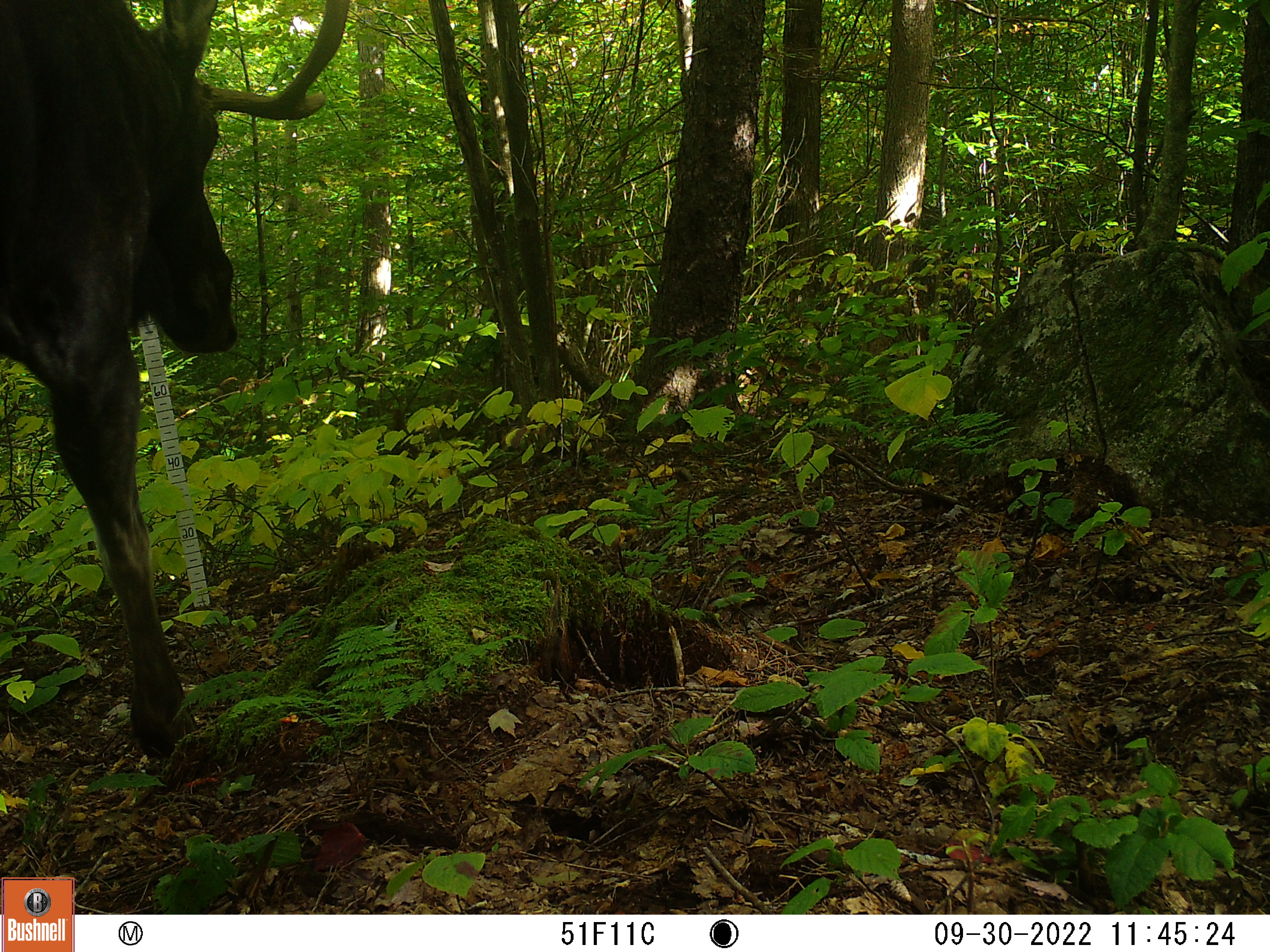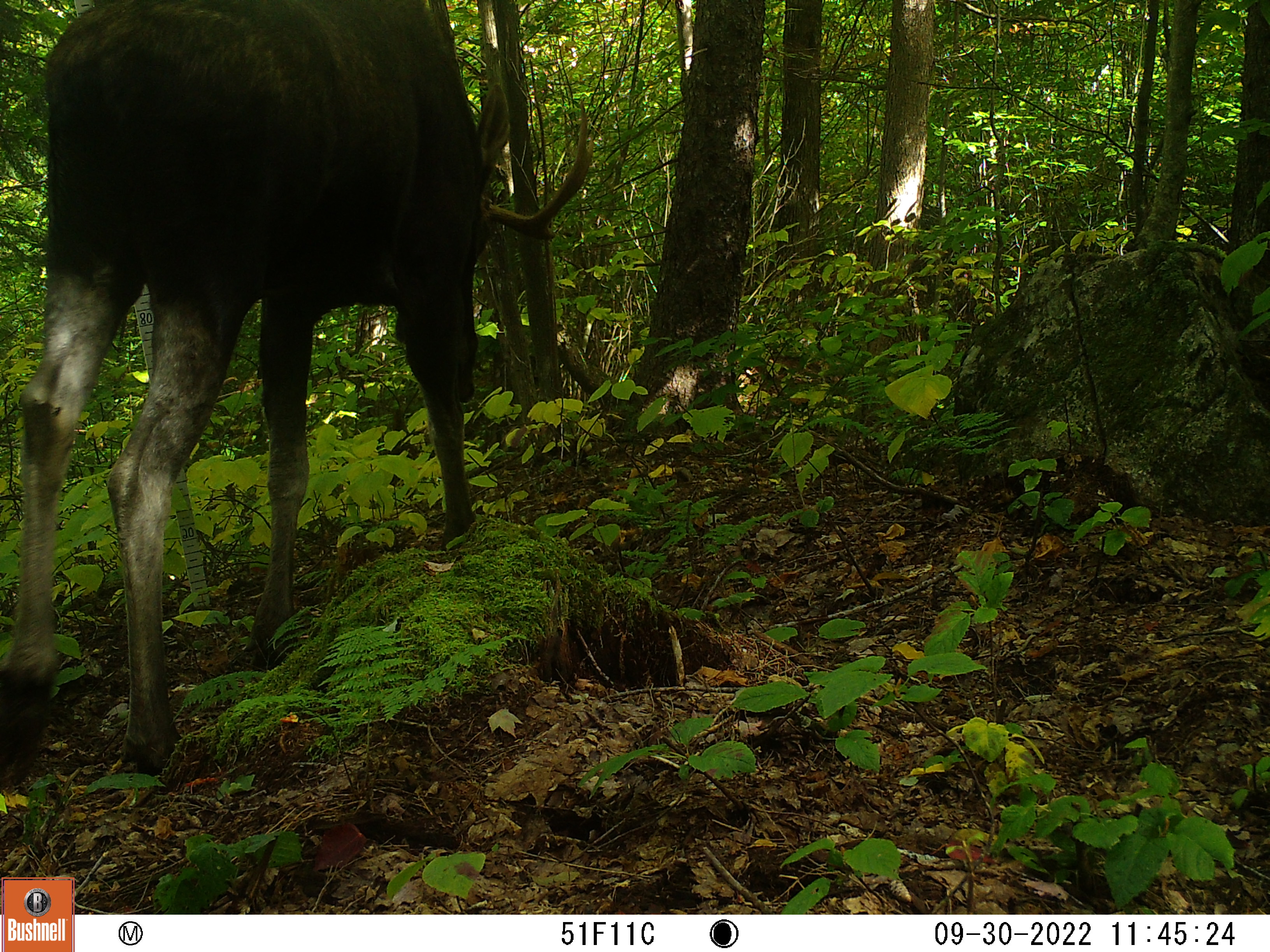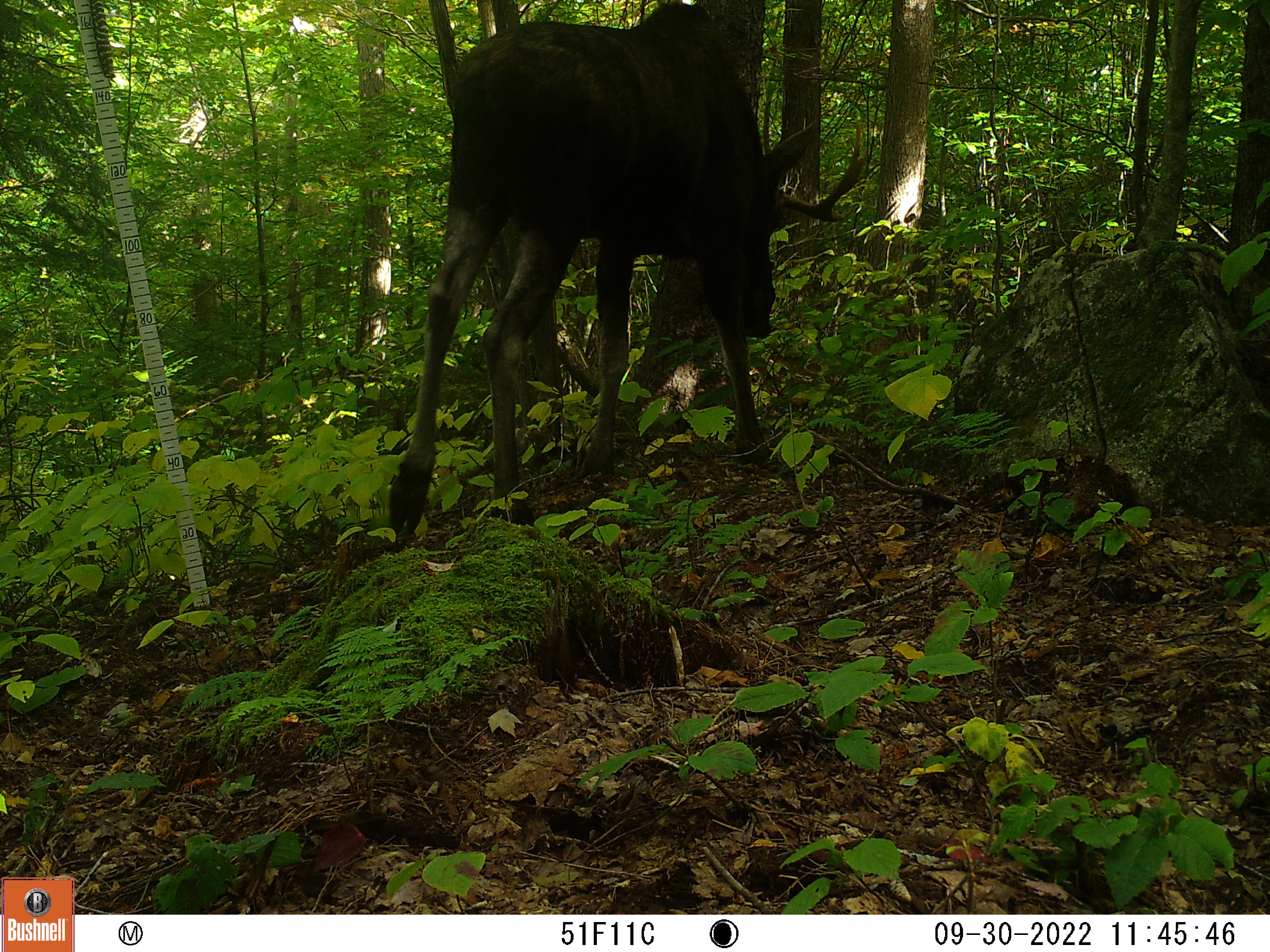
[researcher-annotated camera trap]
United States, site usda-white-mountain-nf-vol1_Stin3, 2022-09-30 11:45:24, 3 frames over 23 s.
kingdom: Animalia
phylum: Chordata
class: Mammalia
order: Artiodactyla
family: Cervidae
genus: Alces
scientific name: Alces alces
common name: moose